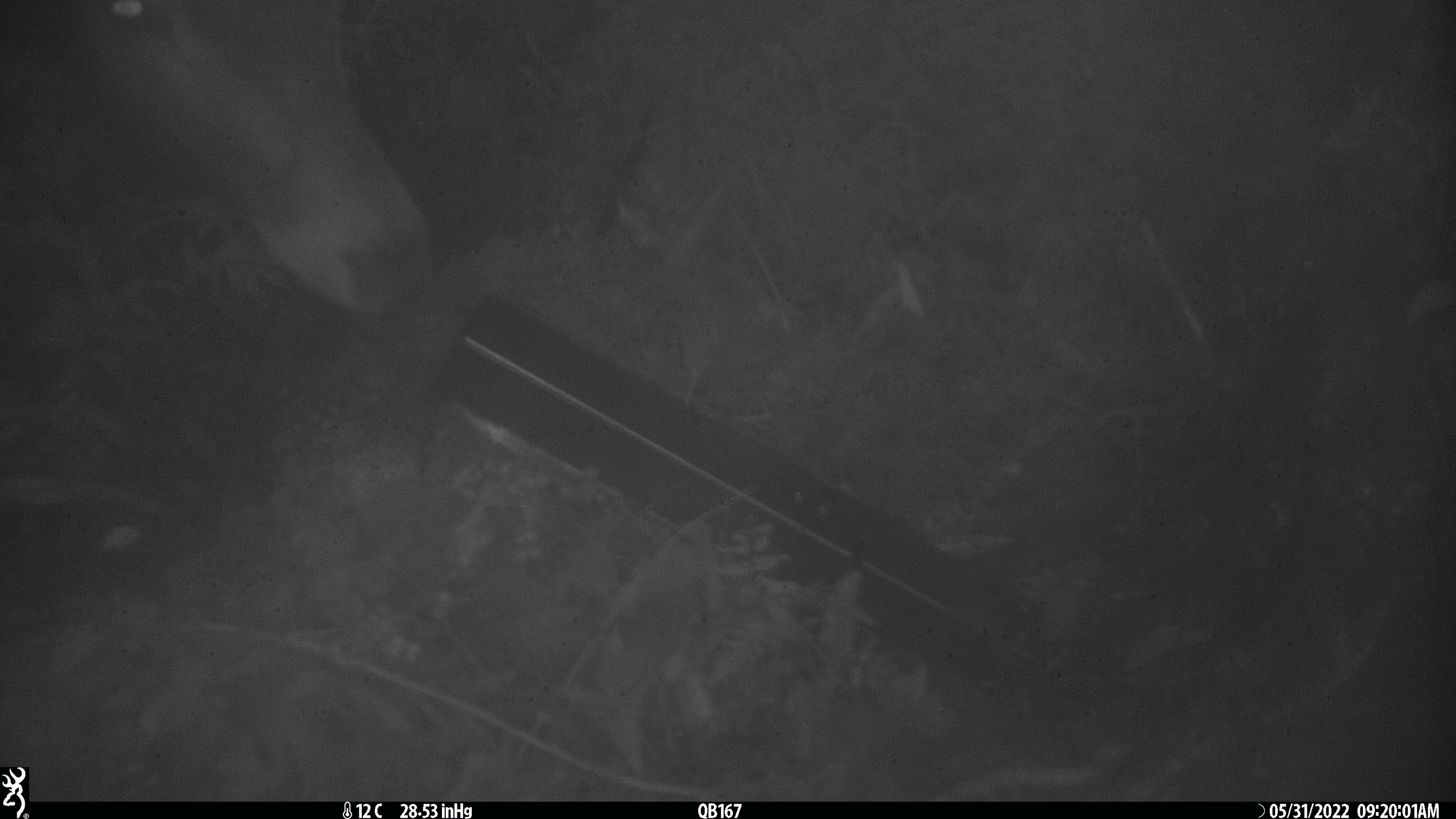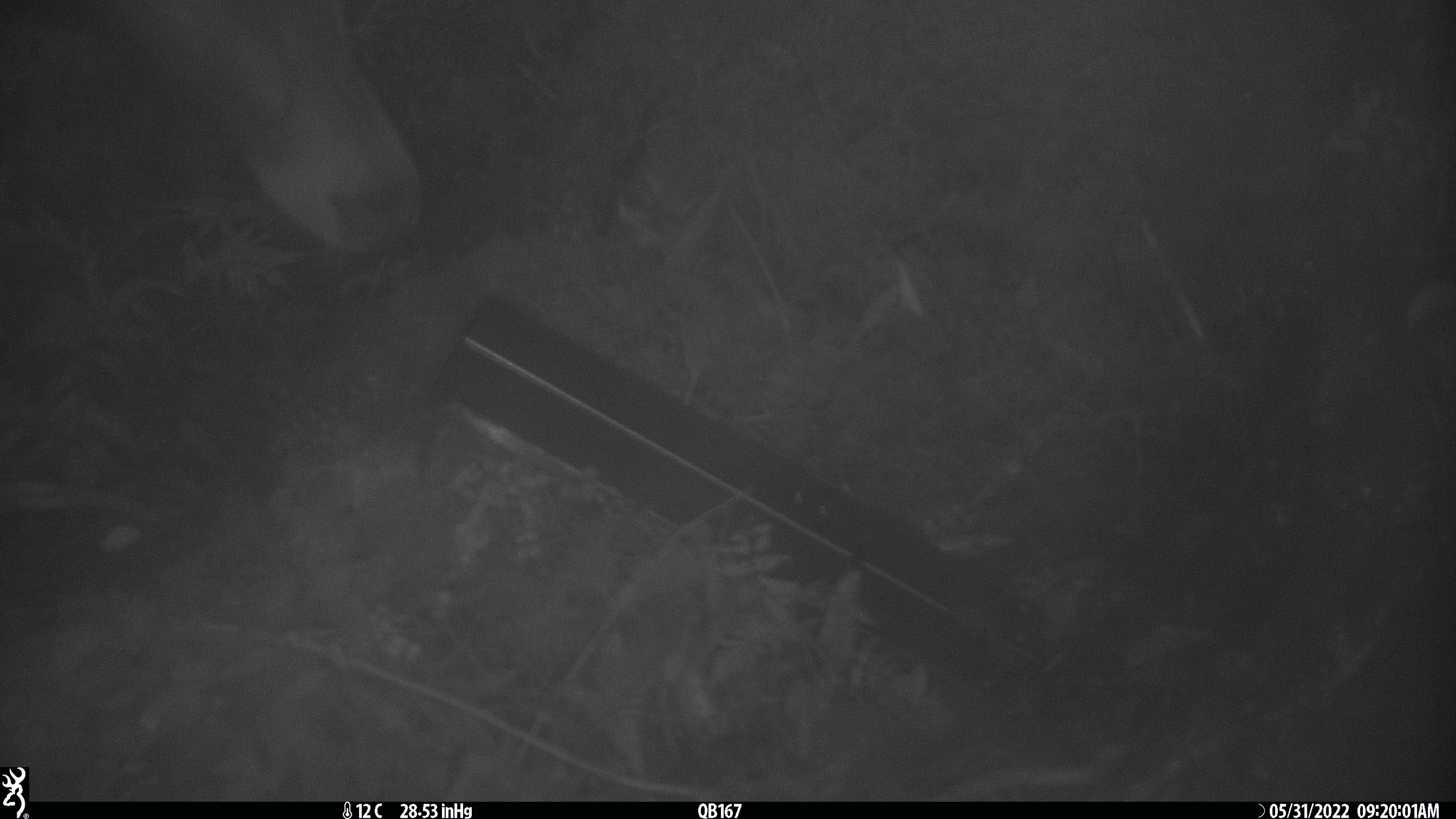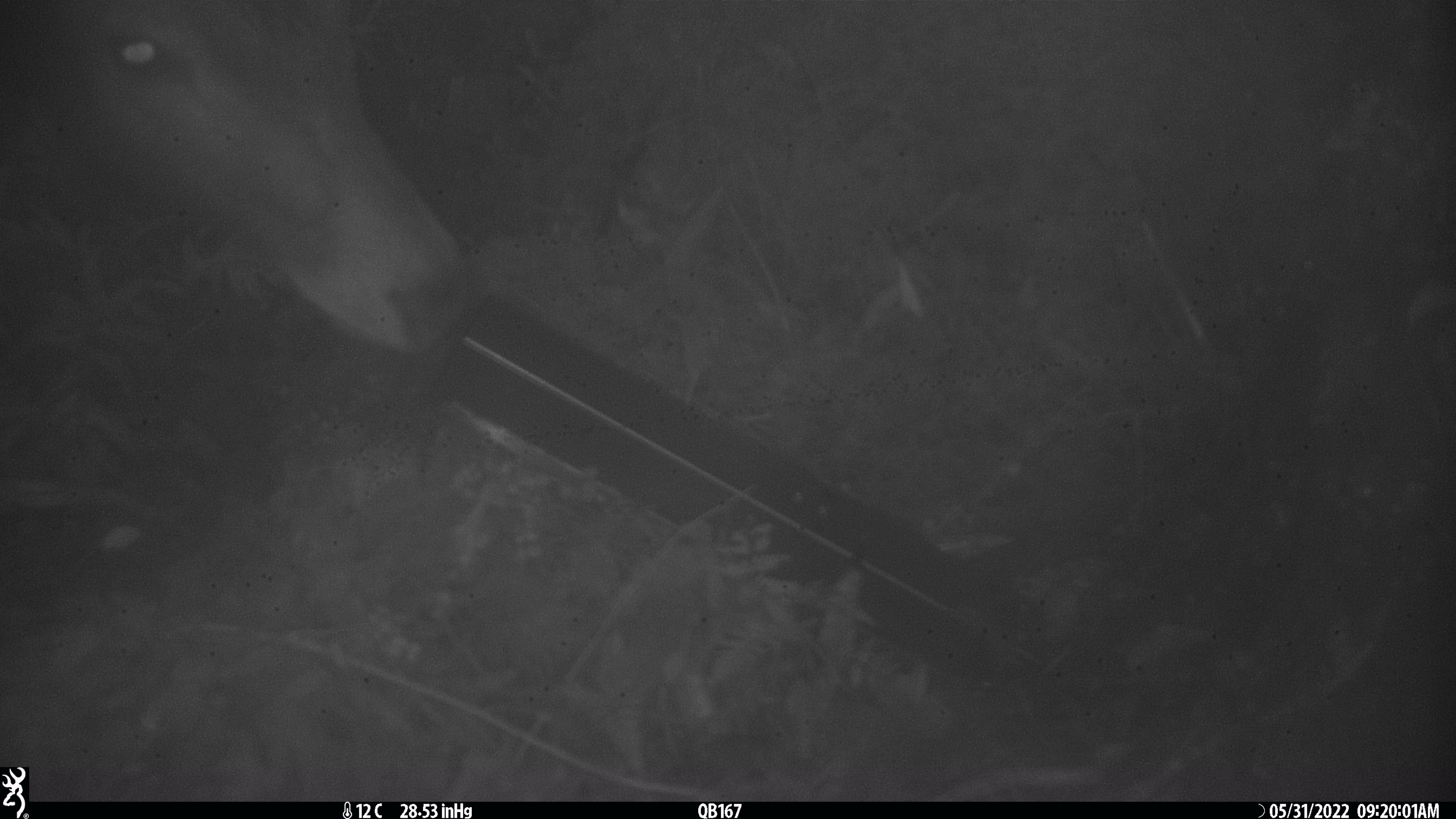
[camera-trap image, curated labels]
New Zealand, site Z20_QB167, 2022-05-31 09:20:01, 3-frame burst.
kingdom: Animalia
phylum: Chordata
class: Mammalia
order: Artiodactyla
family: Cervidae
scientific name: Cervidae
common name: deer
Deer (Cervidae).